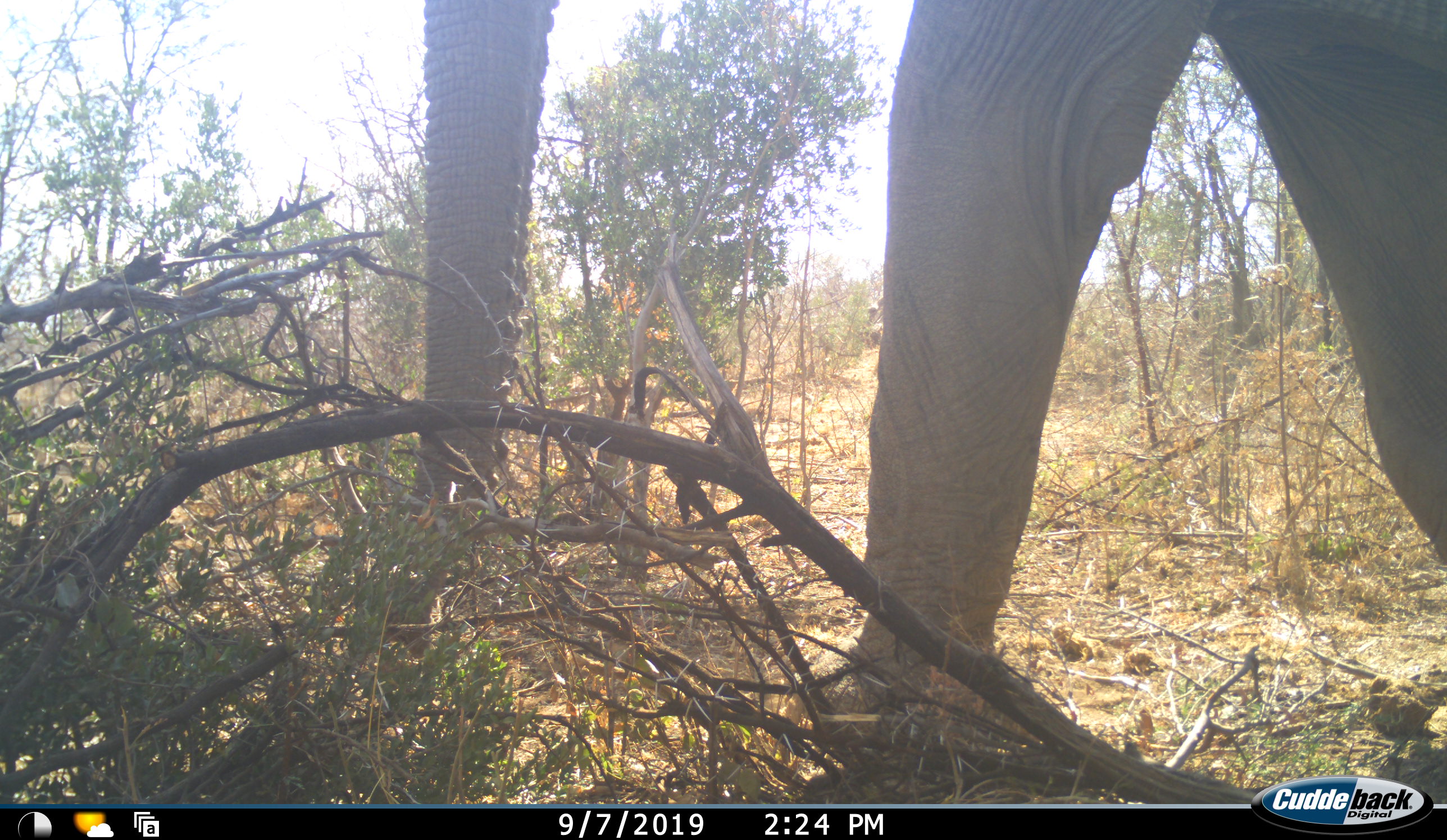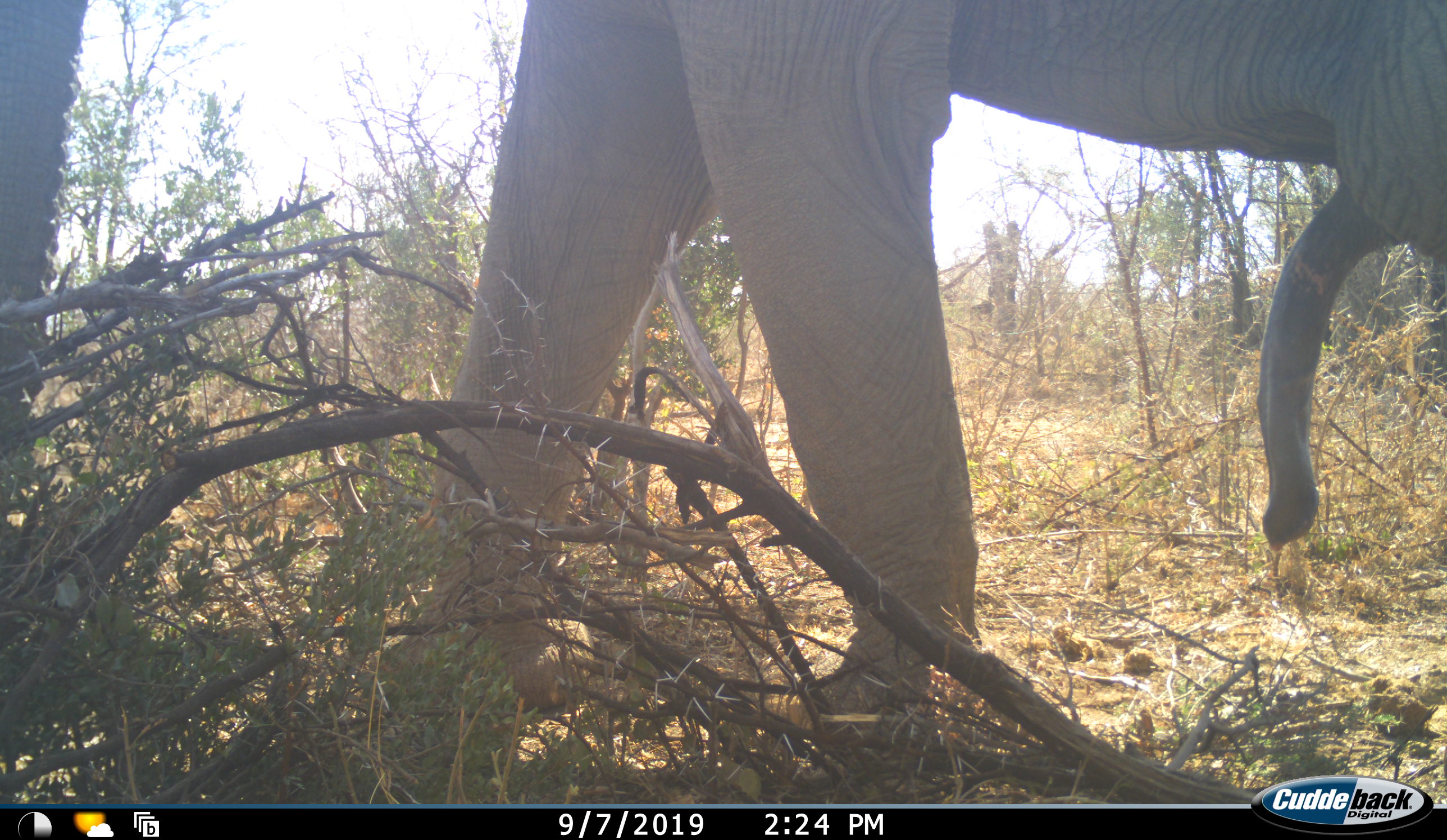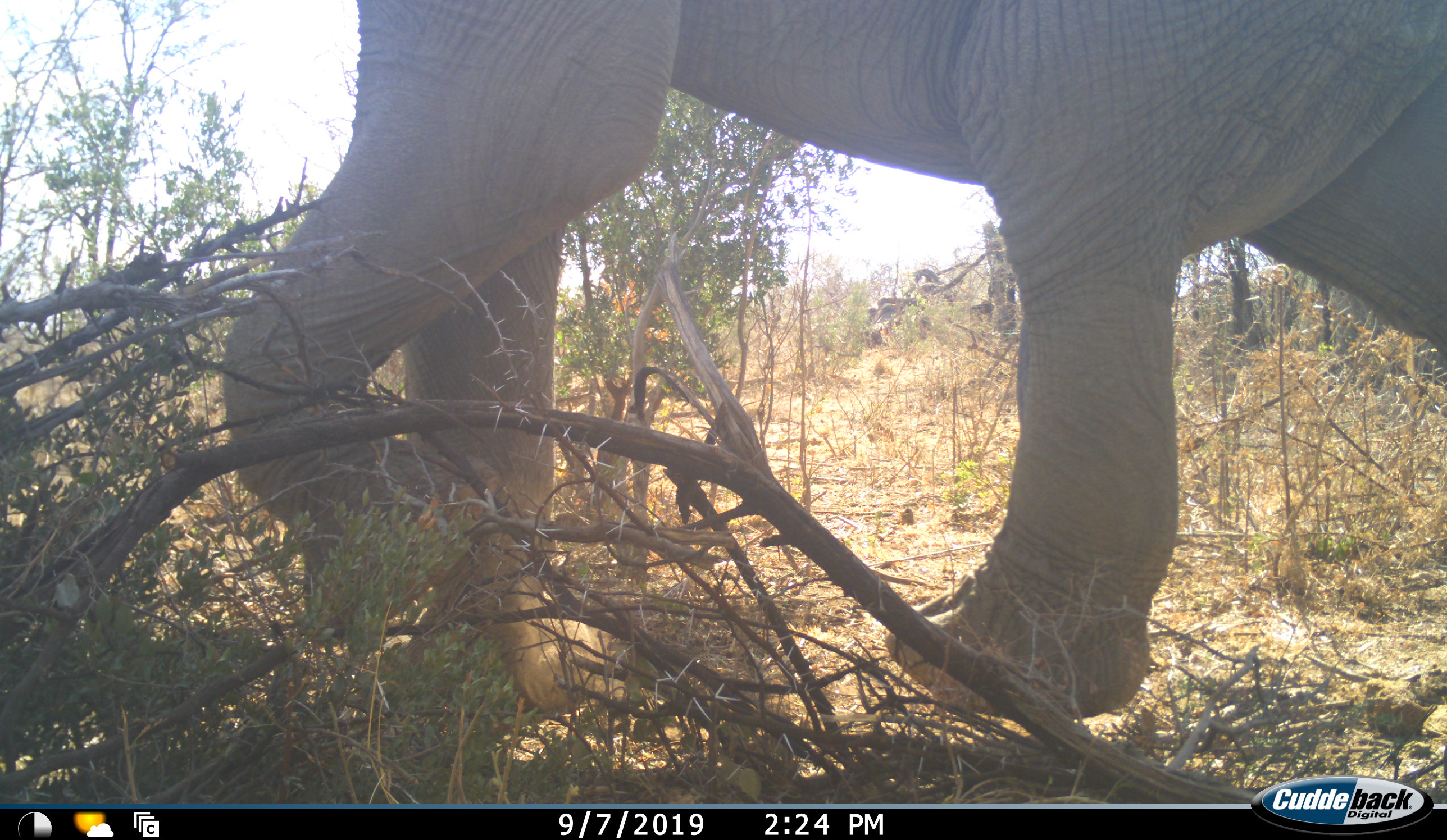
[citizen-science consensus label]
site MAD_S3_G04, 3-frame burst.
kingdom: Animalia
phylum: Chordata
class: Mammalia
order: Proboscidea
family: Elephantidae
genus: Loxodonta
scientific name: Loxodonta africana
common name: african bush elephant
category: elephant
Elephant (african bush elephant) (Loxodonta africana), count 1. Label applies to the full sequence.